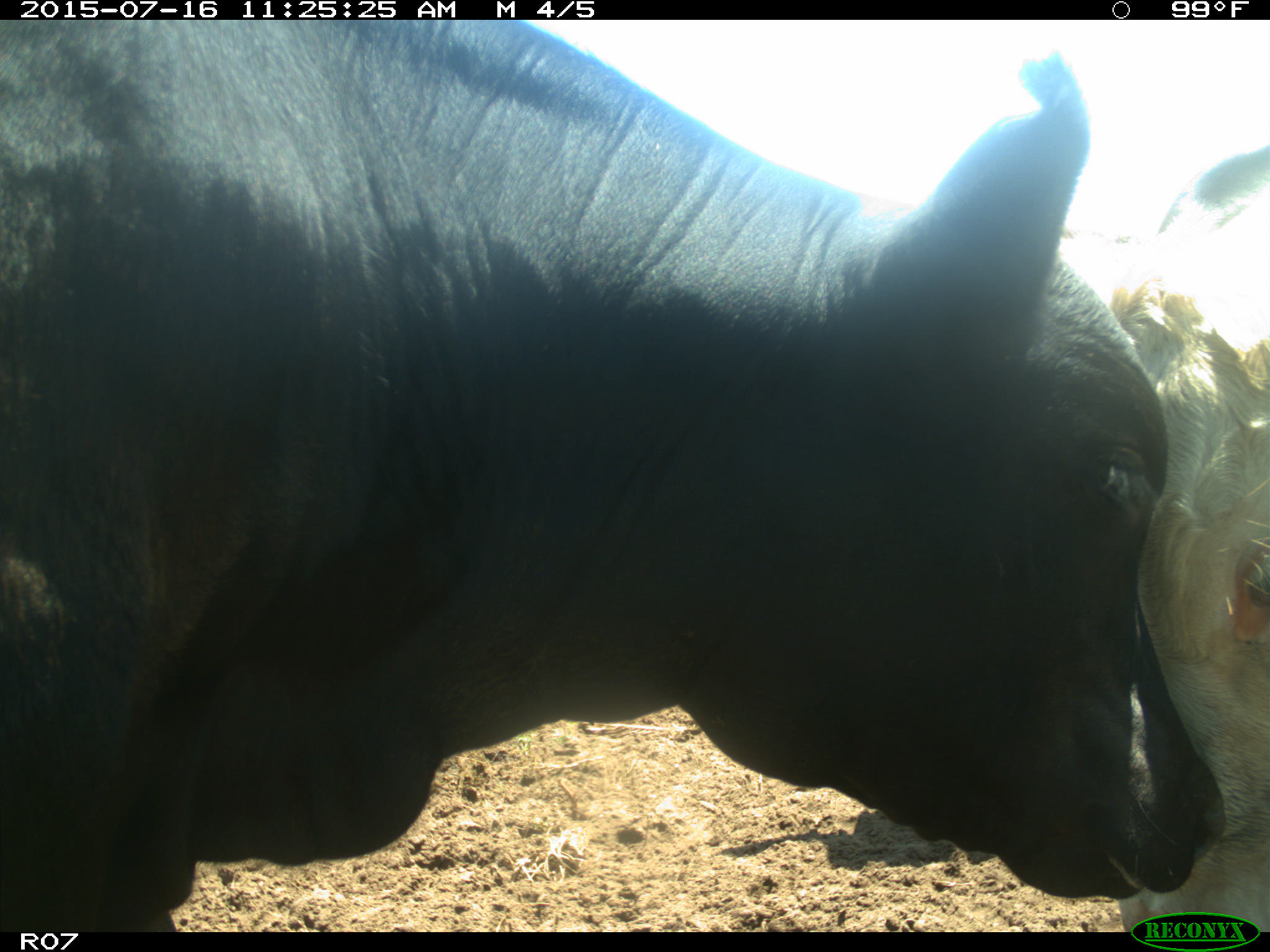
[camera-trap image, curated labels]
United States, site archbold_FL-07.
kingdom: Animalia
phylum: Chordata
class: Mammalia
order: Artiodactyla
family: Bovidae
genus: Bos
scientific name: Bos taurus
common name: domestic cow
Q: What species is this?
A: Bos taurus (domestic cow).